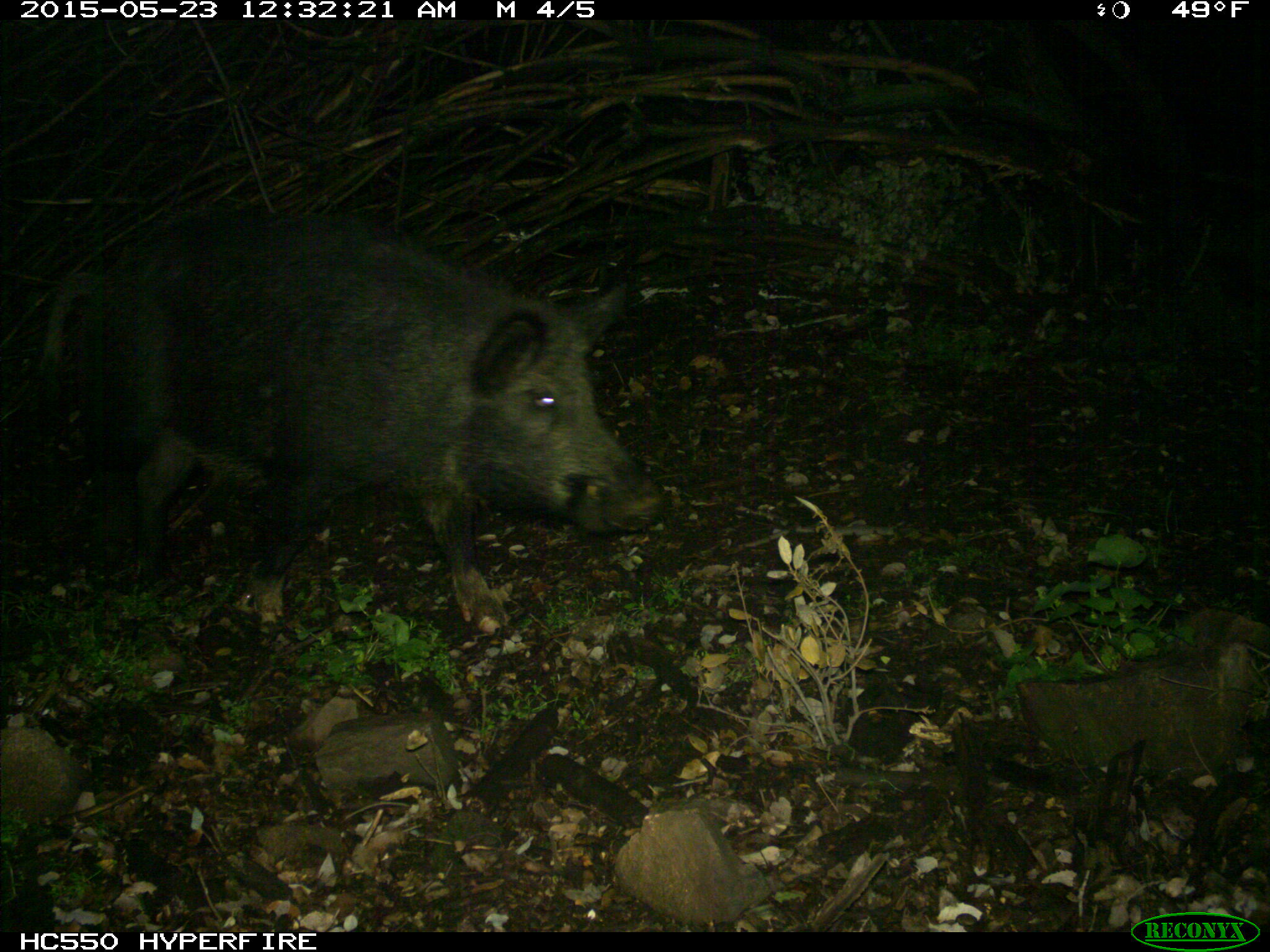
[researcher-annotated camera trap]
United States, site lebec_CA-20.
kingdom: Animalia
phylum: Chordata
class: Mammalia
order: Artiodactyla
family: Suidae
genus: Sus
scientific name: Sus scrofa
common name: wild boar